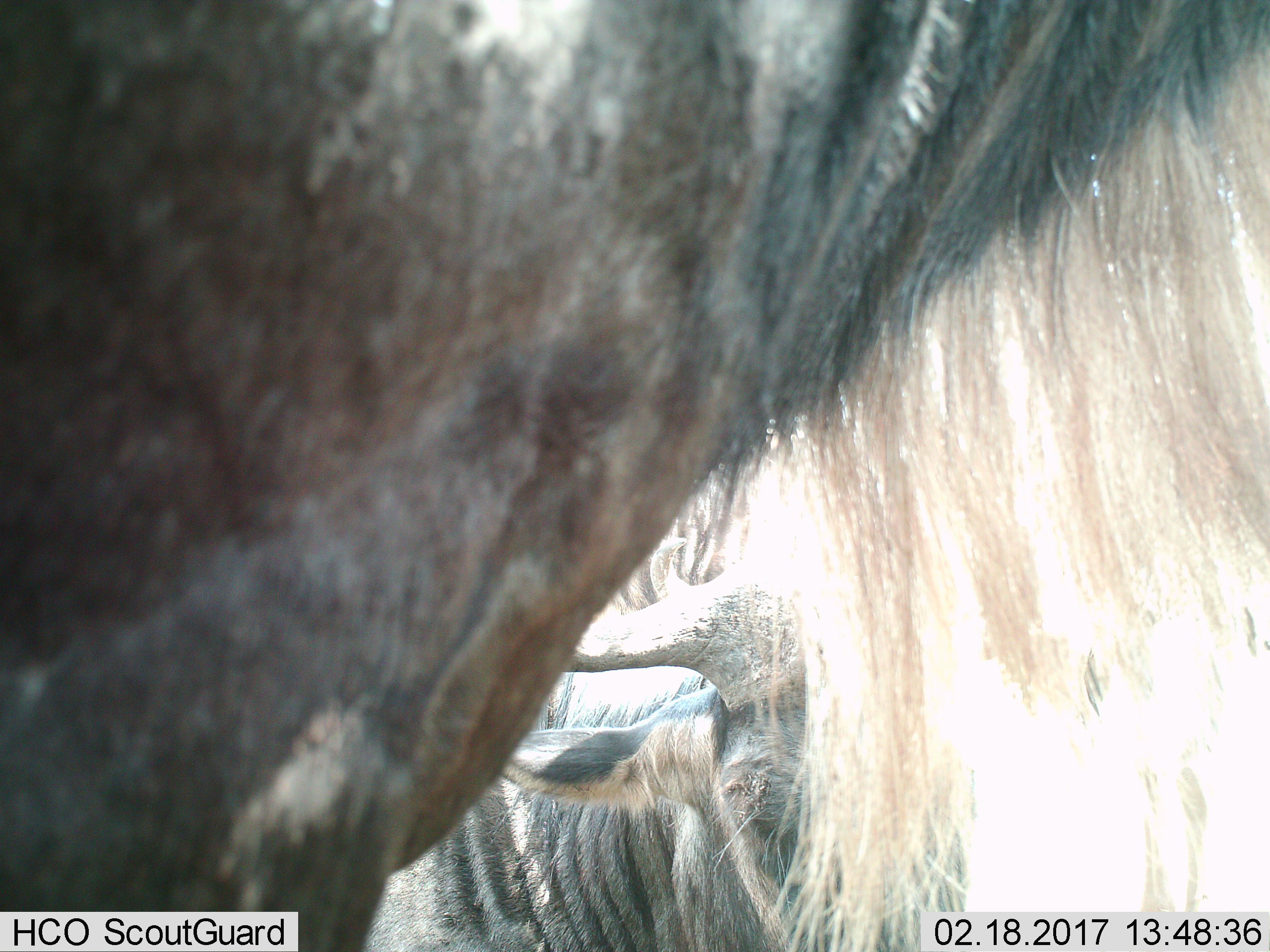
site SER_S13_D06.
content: unidentified animal